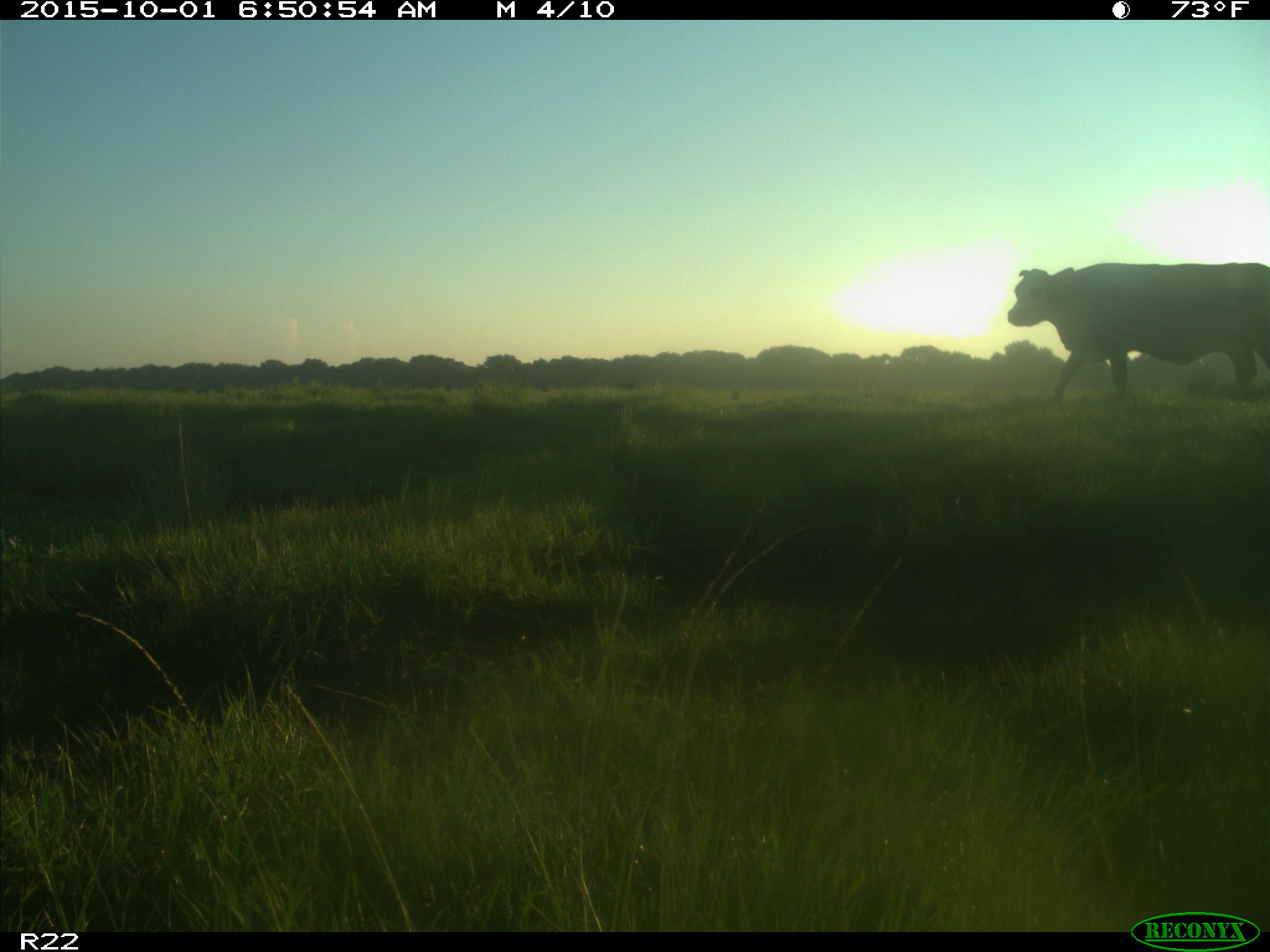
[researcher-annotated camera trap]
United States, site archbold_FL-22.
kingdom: Animalia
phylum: Chordata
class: Mammalia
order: Artiodactyla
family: Bovidae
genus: Bos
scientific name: Bos taurus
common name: domestic cow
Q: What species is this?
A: Bos taurus (domestic cow).